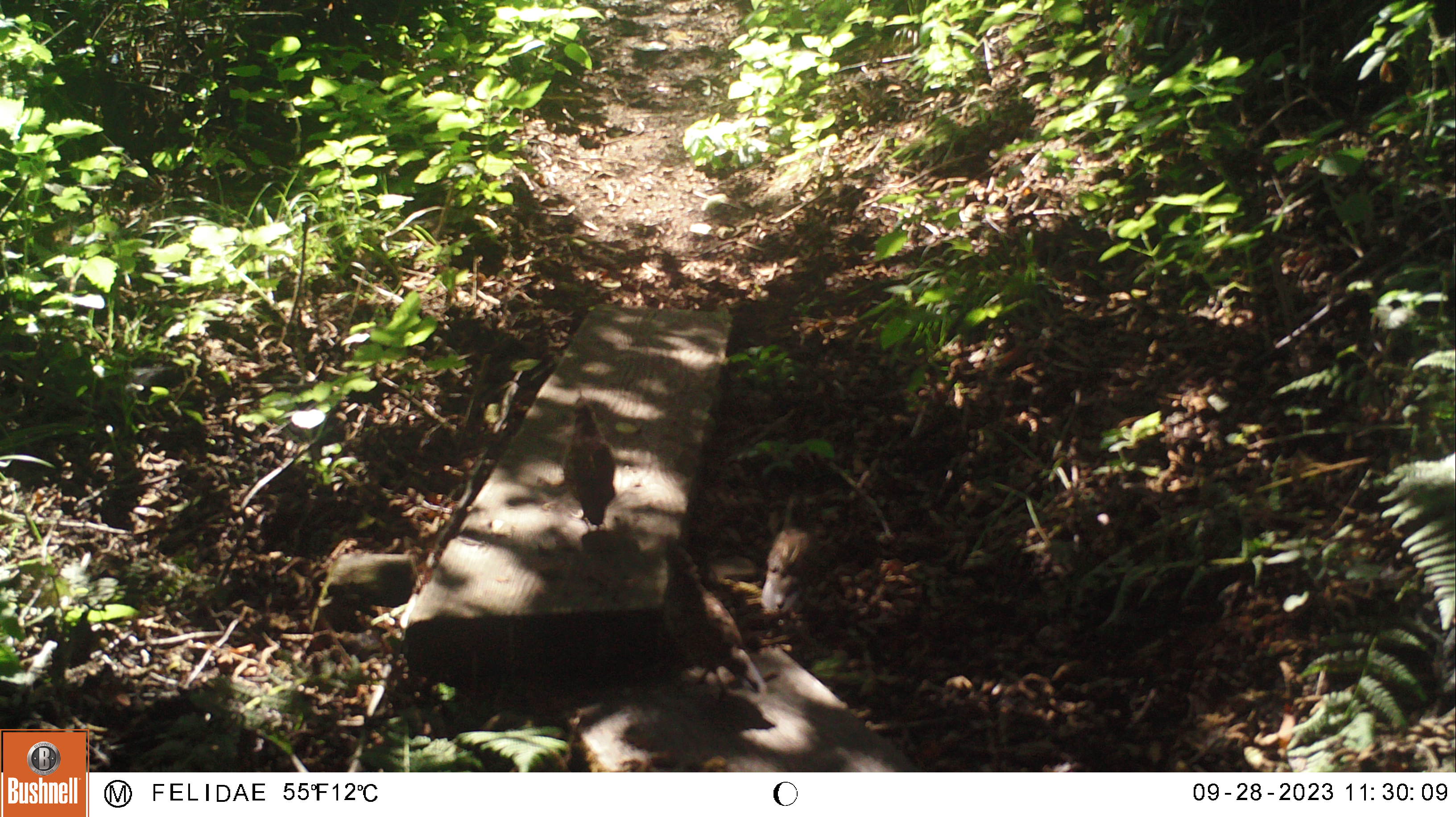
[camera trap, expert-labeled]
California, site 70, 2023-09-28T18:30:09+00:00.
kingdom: Animalia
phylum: Chordata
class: Aves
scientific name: Aves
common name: bird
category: unknown bird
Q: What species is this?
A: Unknown bird (bird) (Aves).